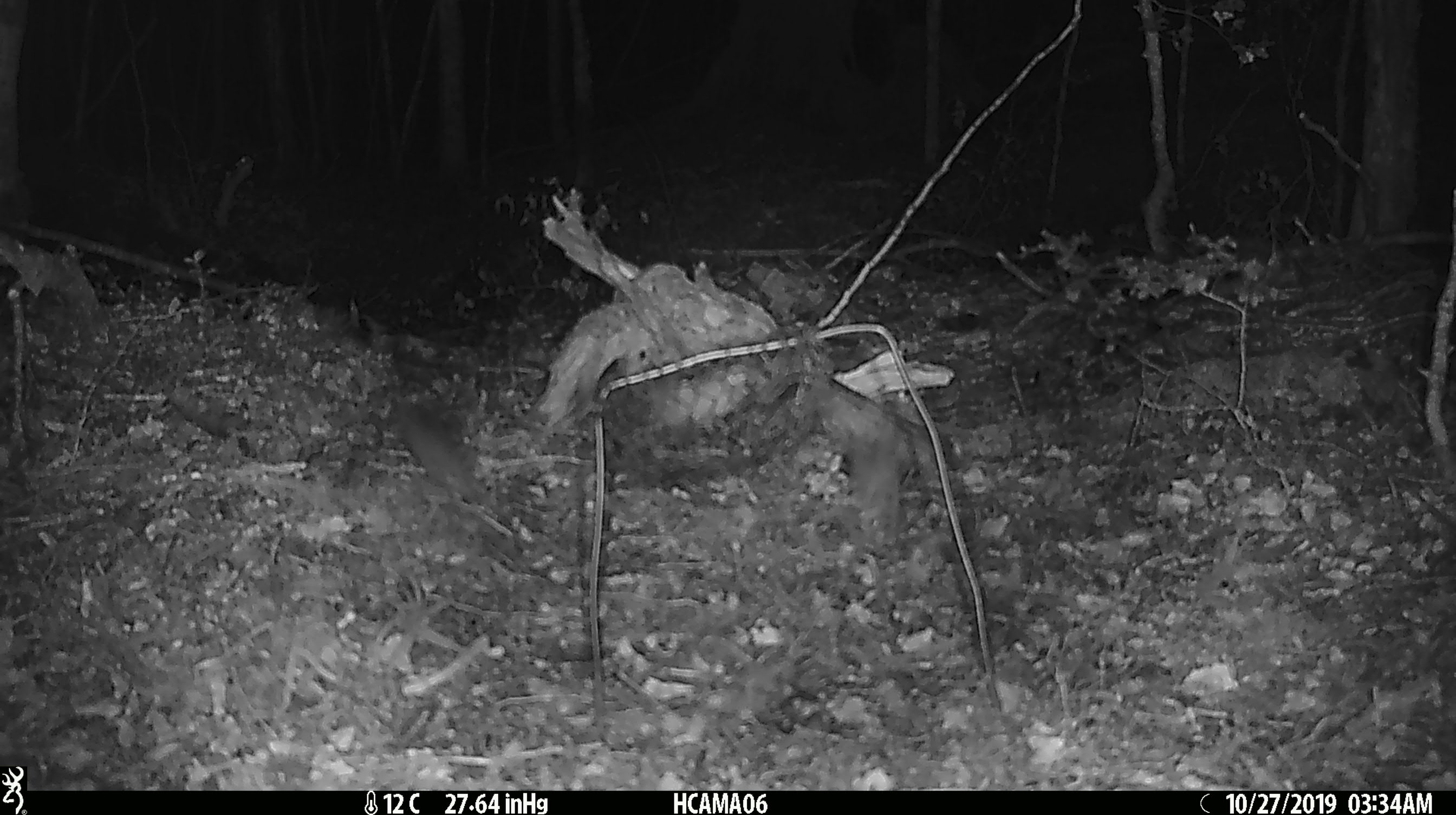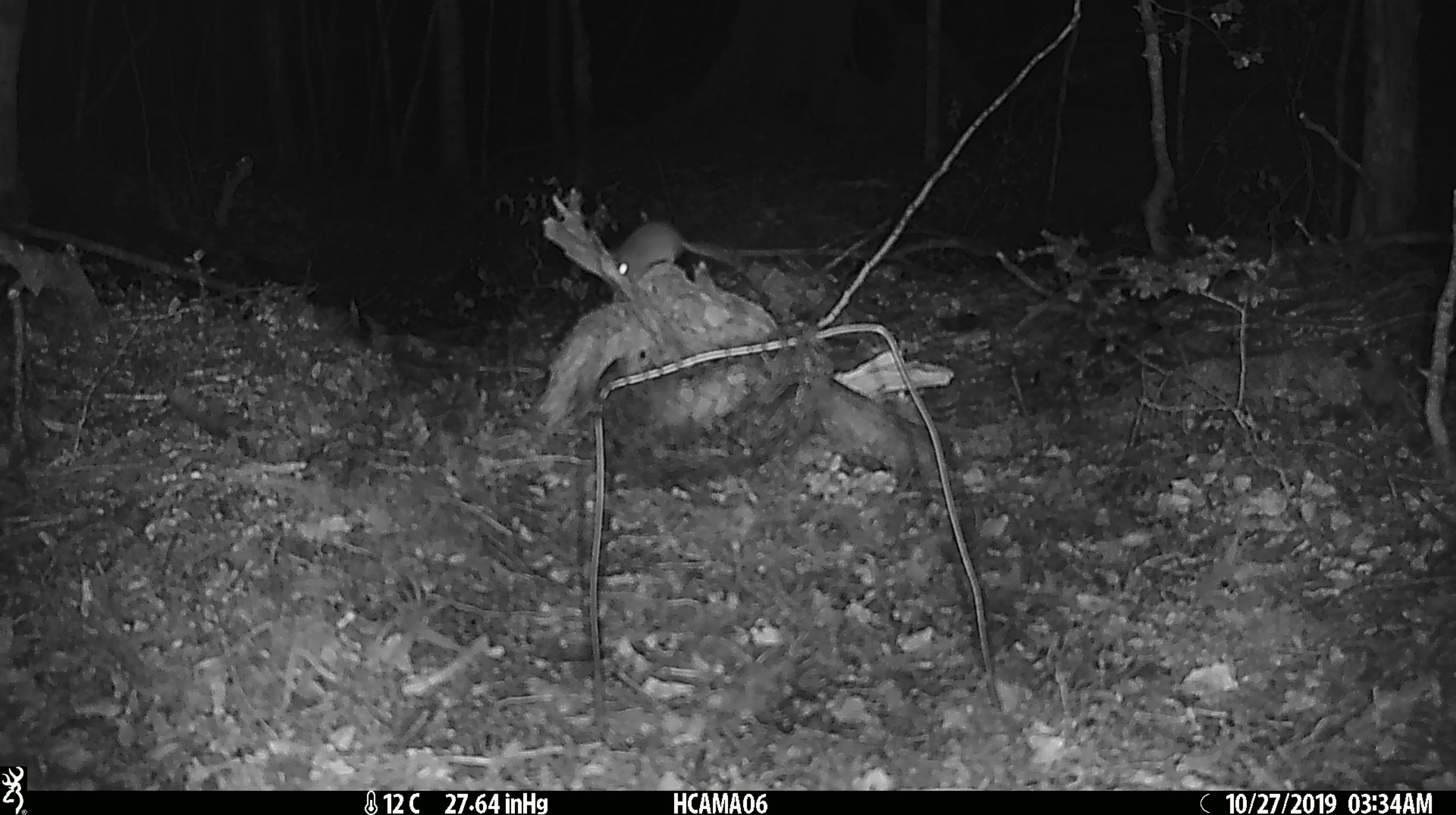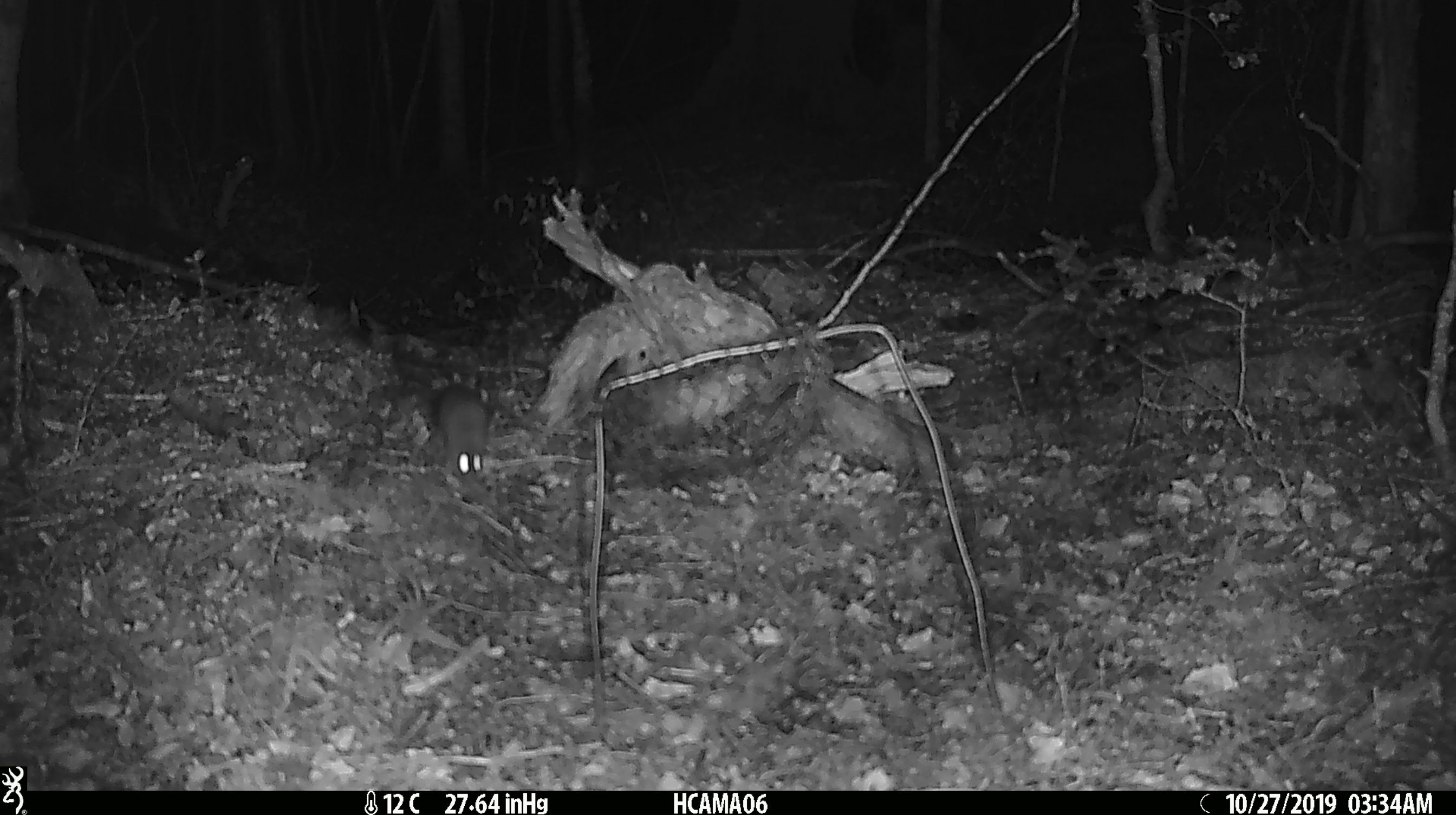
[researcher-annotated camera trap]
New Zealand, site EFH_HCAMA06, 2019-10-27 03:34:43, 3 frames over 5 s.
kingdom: Animalia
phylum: Chordata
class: Mammalia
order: Rodentia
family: Muridae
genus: Mus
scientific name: Mus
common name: mouse